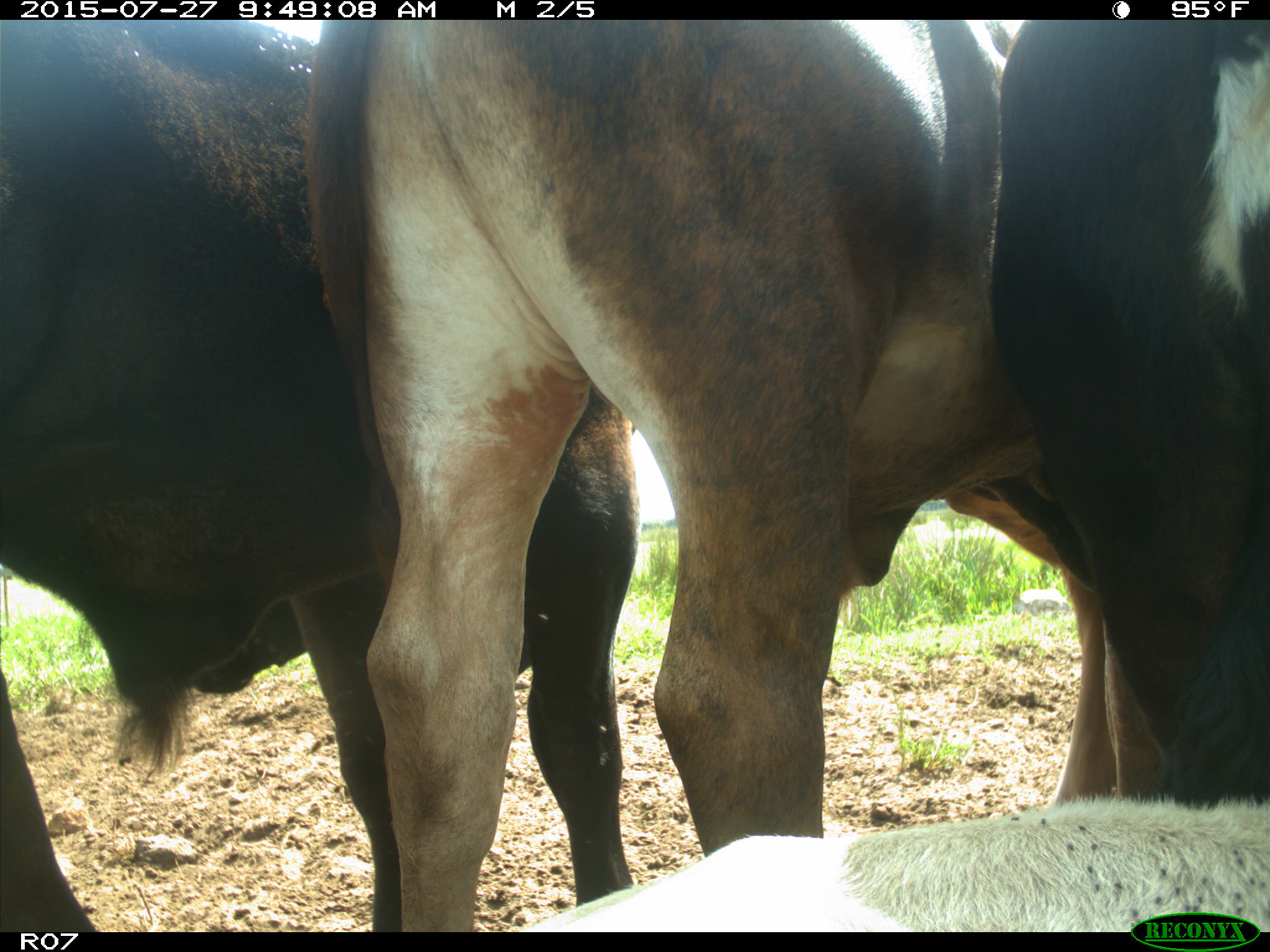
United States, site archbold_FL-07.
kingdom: Animalia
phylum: Chordata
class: Mammalia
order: Artiodactyla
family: Bovidae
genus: Bos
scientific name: Bos taurus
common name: domestic cow